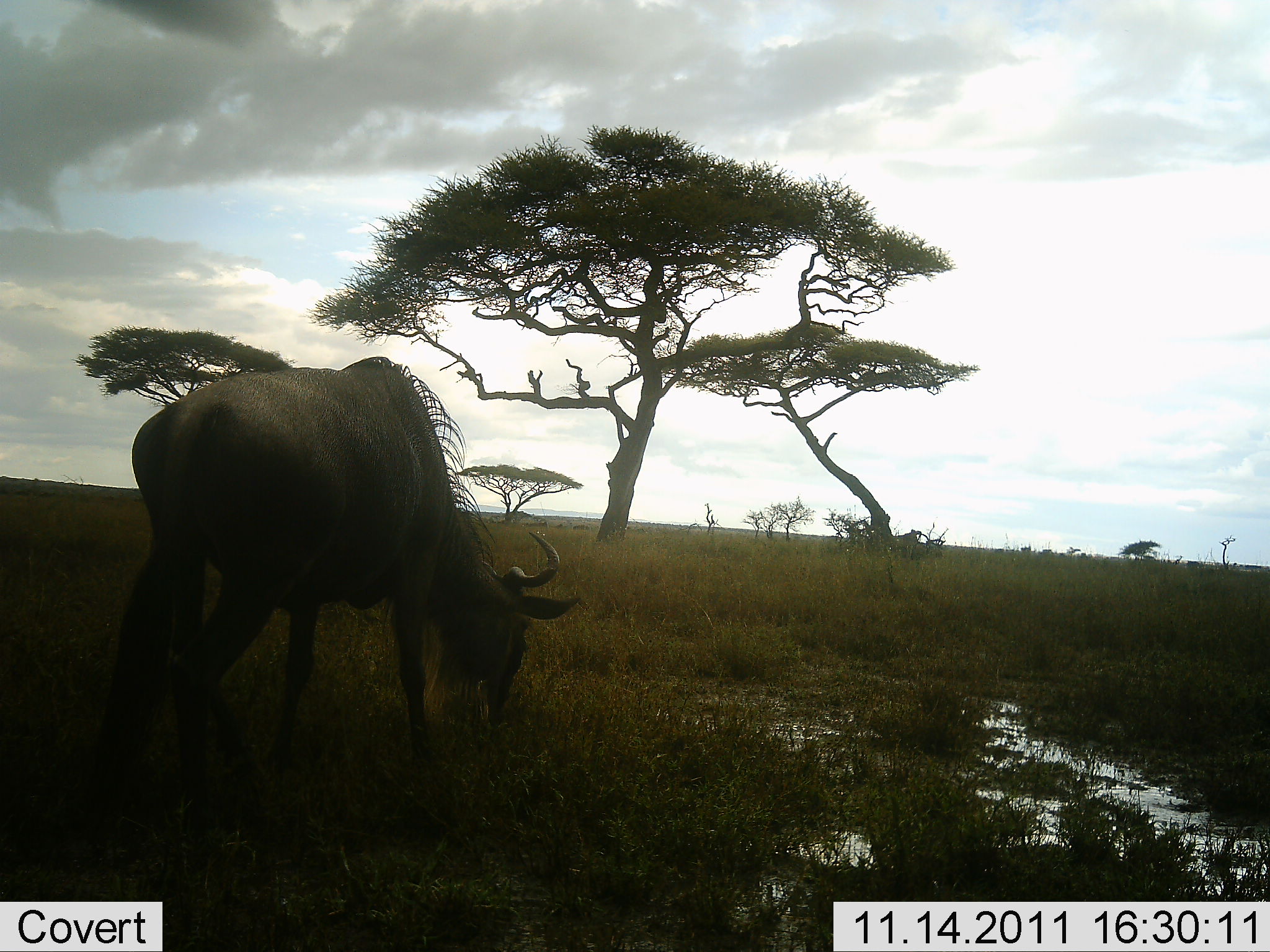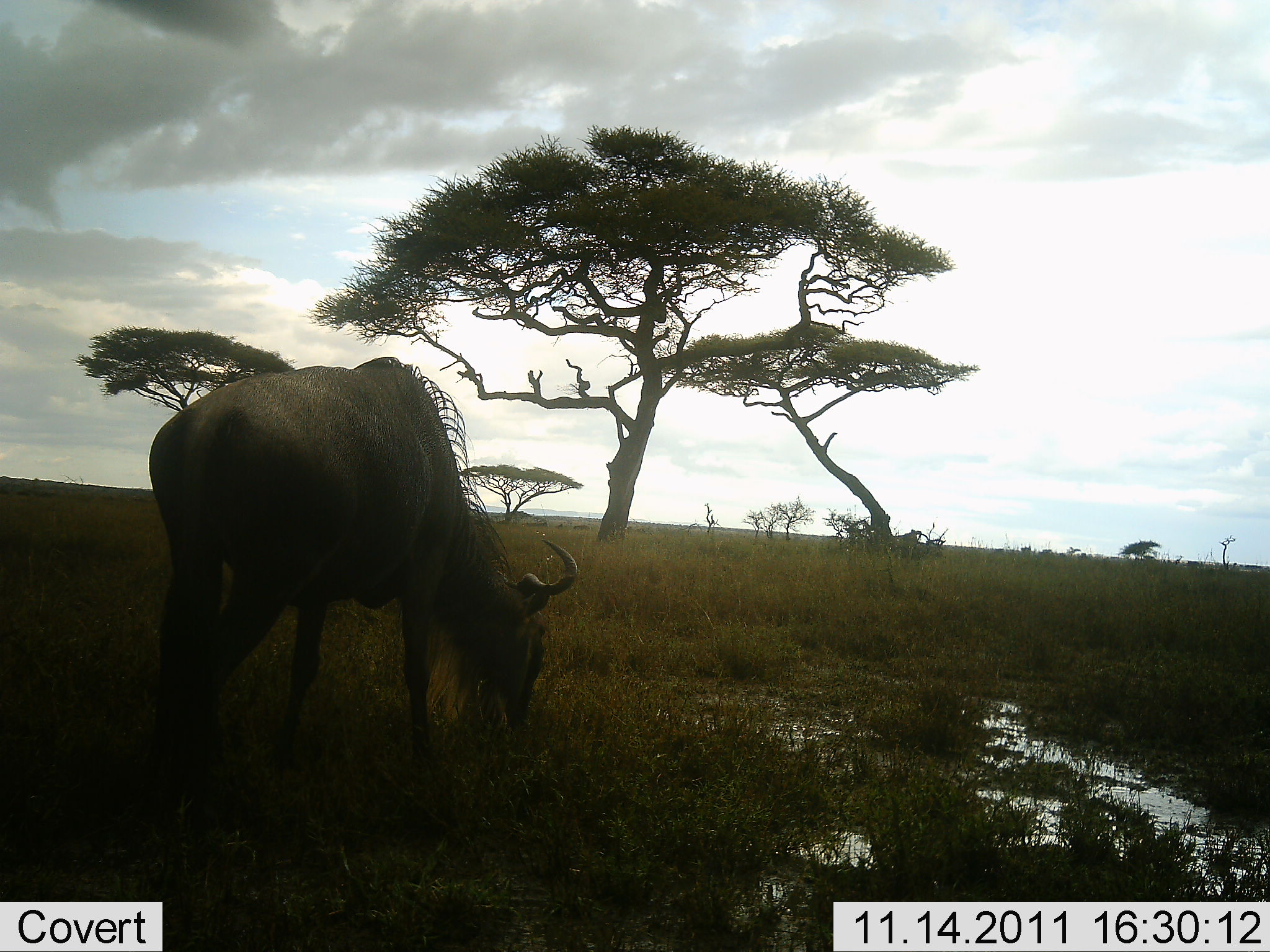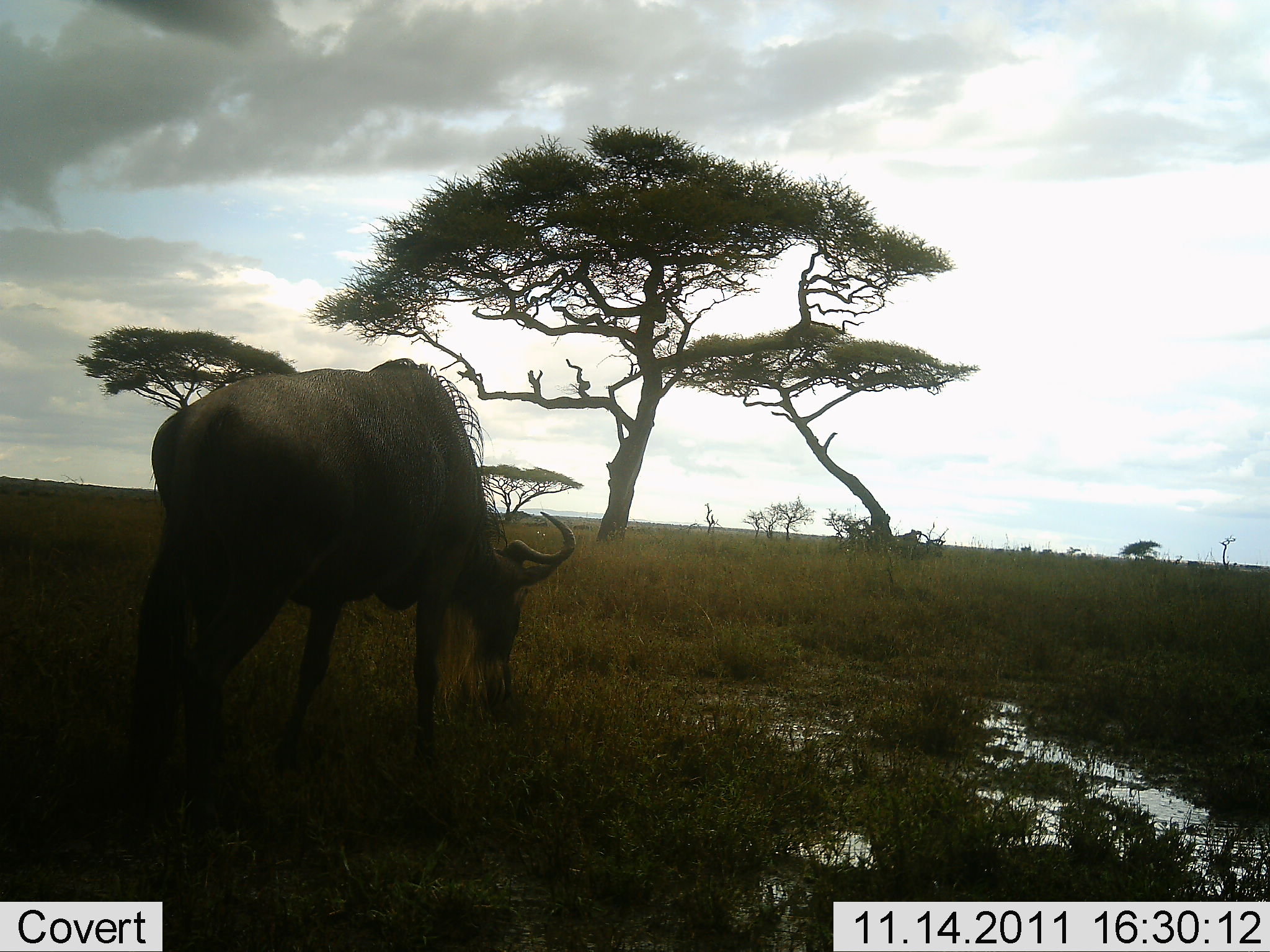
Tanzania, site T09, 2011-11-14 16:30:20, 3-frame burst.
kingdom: Animalia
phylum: Chordata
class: Mammalia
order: Artiodactyla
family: Bovidae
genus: Connochaetes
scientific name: Connochaetes taurinus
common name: blue wildebeest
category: wildebeest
Wildebeest (blue wildebeest) (Connochaetes taurinus), count 1. Behavior (volunteer vote fractions): standing 33%, resting 0%, moving 0%, interacting 0%. Young present (vote fraction): 0%. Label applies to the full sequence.